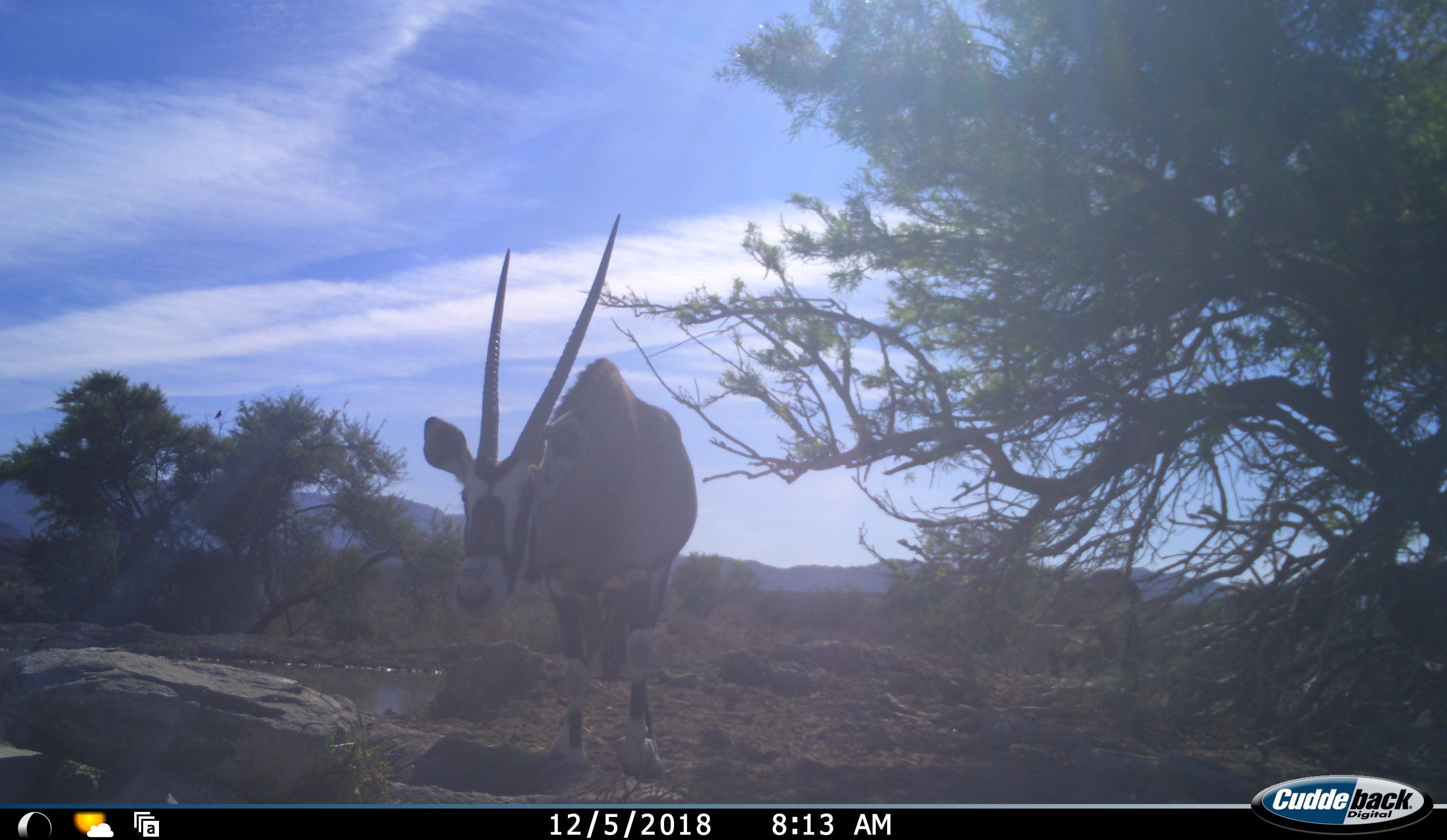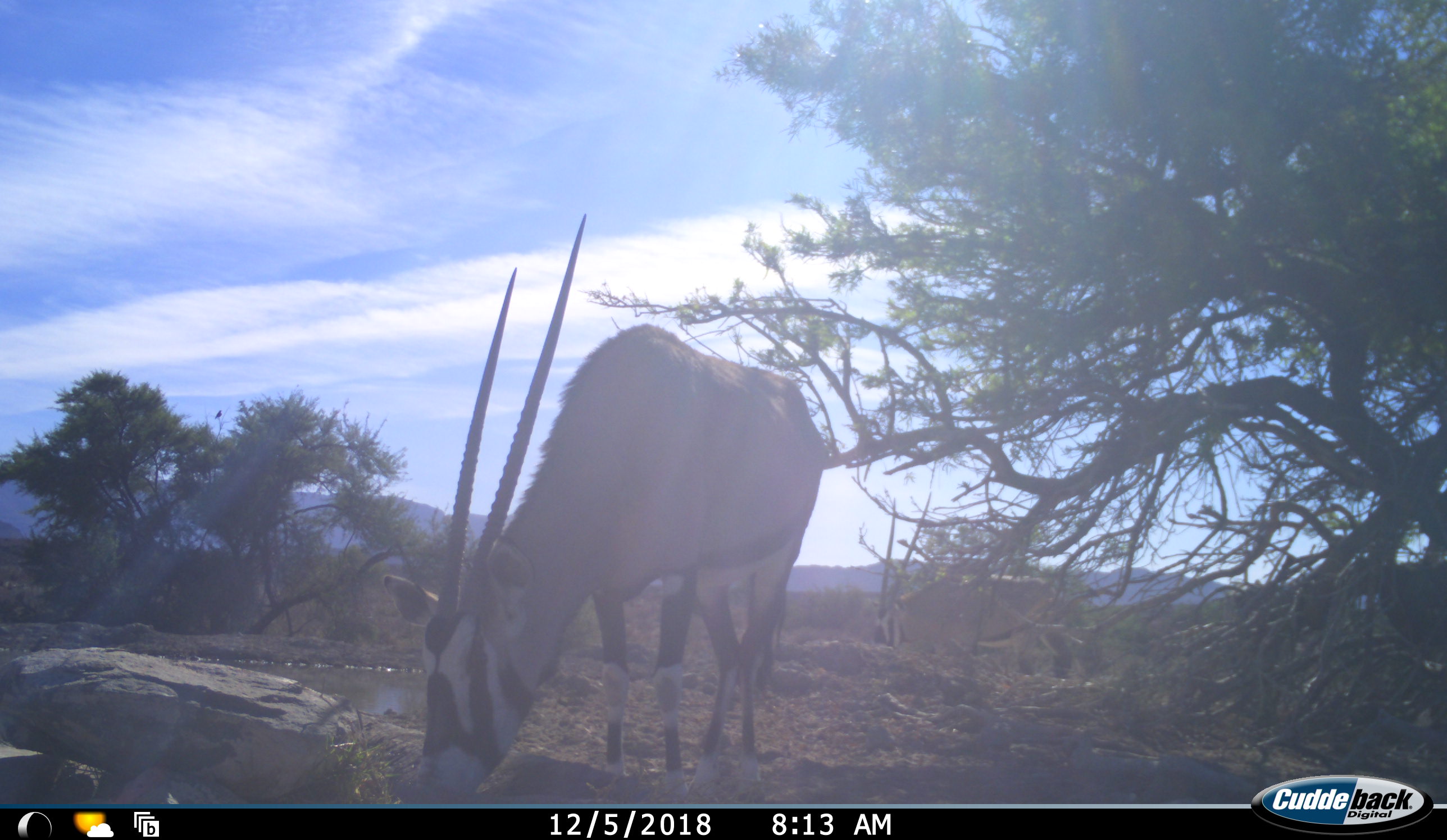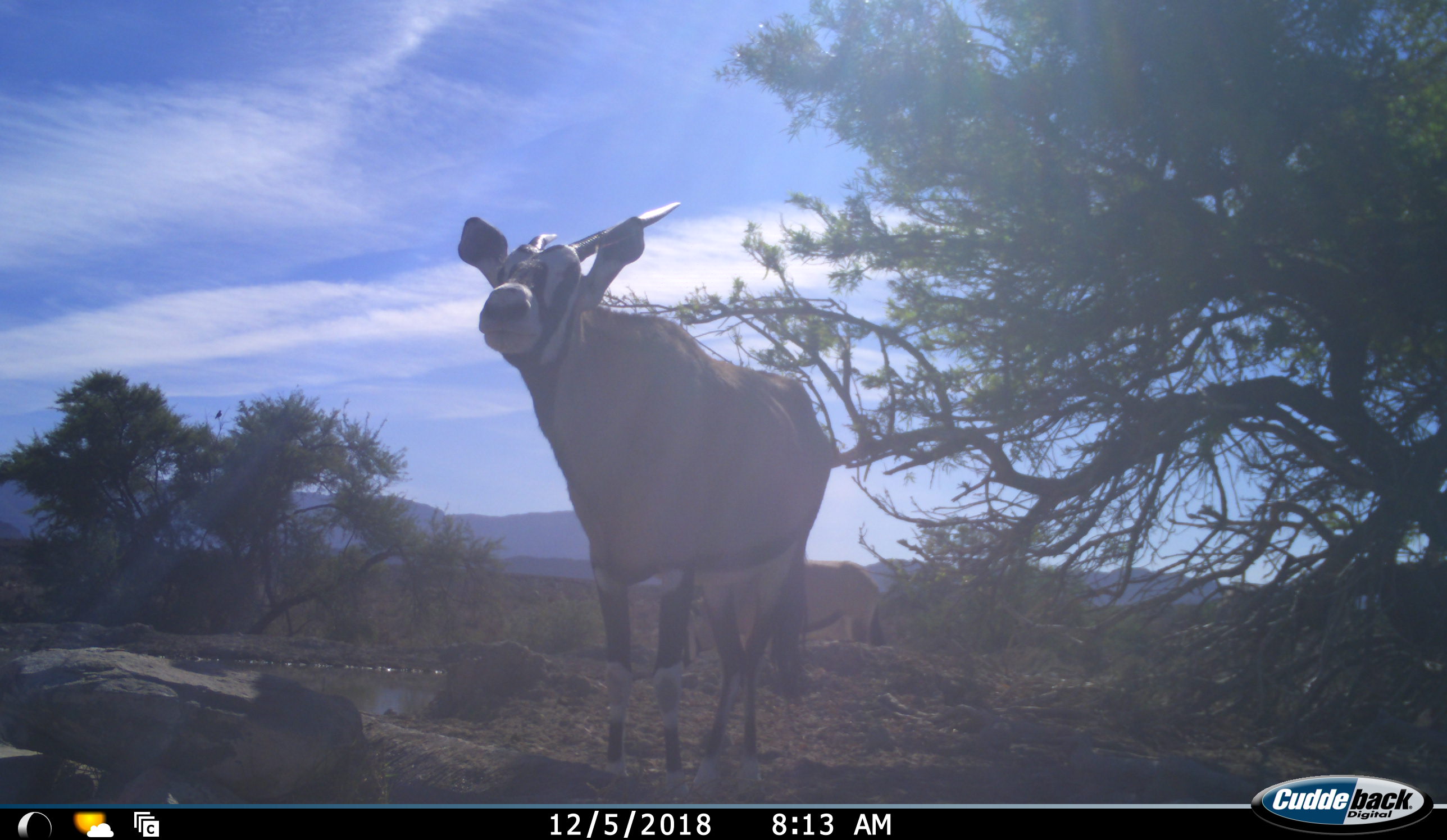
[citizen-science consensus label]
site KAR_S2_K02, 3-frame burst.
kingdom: Animalia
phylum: Chordata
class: Mammalia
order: Artiodactyla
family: Bovidae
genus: Oryx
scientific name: Oryx gazella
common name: gemsbok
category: oryx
Oryx (gemsbok) (Oryx gazella), count 3. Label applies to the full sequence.